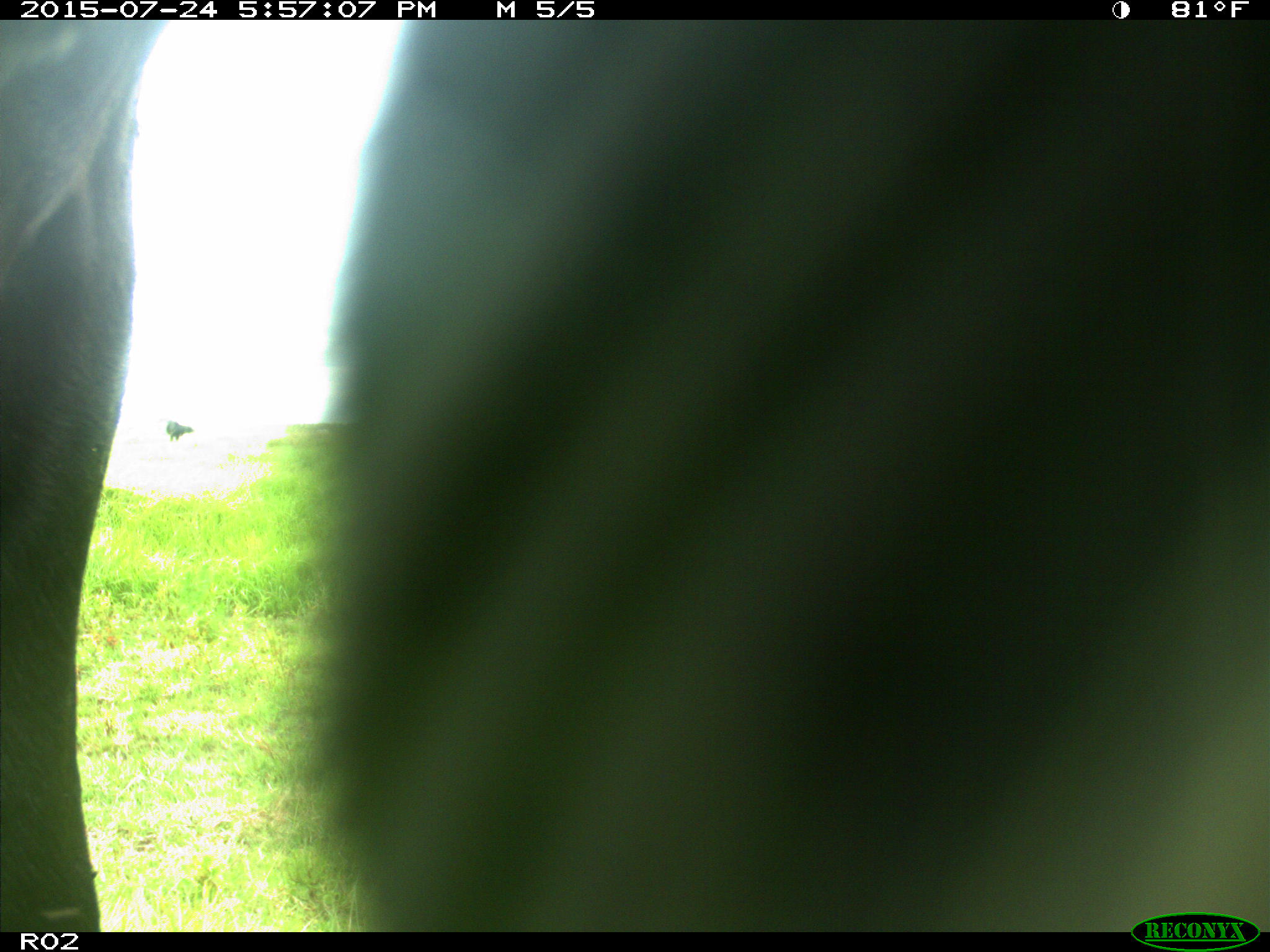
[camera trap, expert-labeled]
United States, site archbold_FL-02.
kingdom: Animalia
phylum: Chordata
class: Mammalia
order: Artiodactyla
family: Bovidae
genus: Bos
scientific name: Bos taurus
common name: domestic cow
Bos taurus (domestic cow).